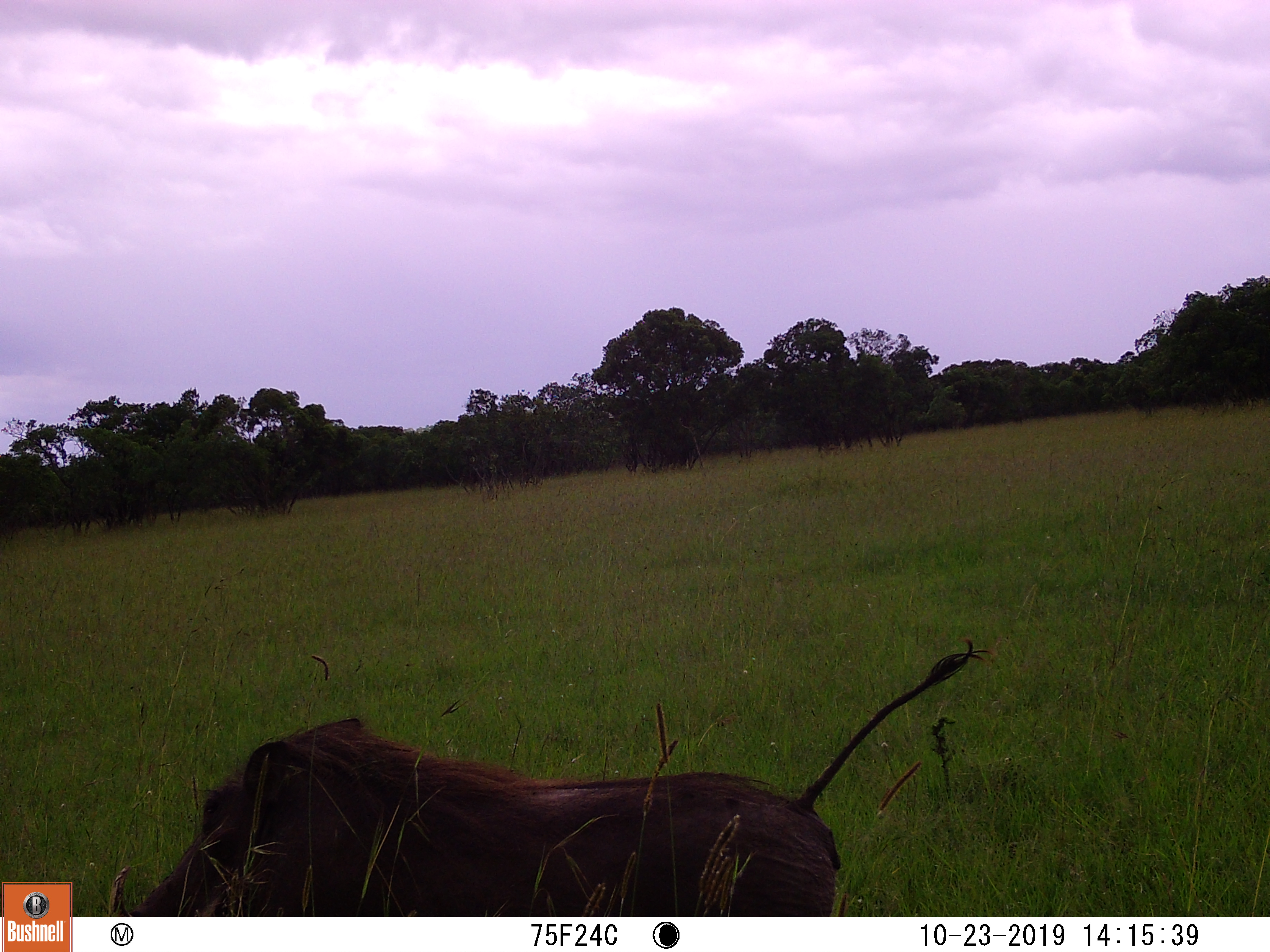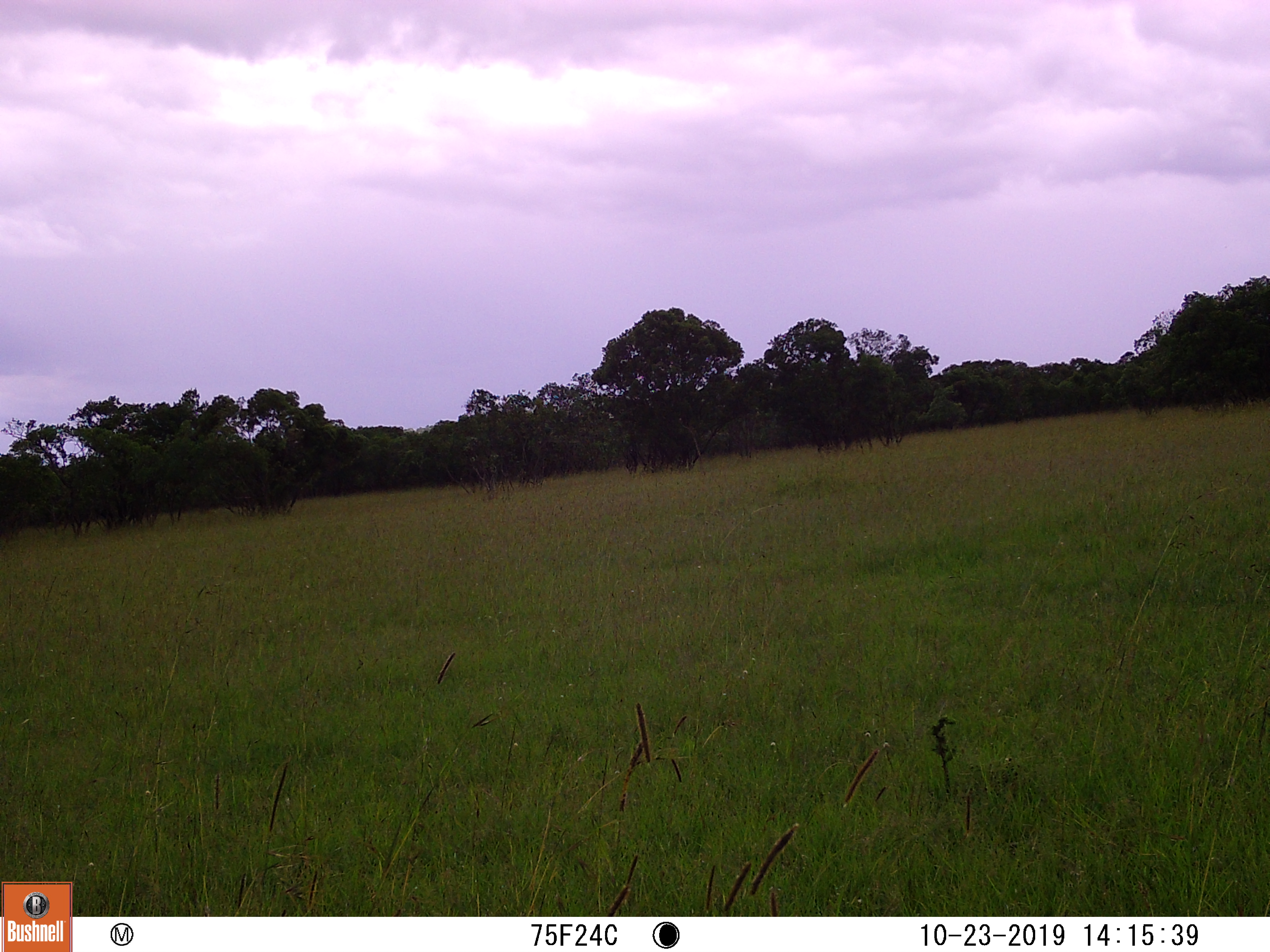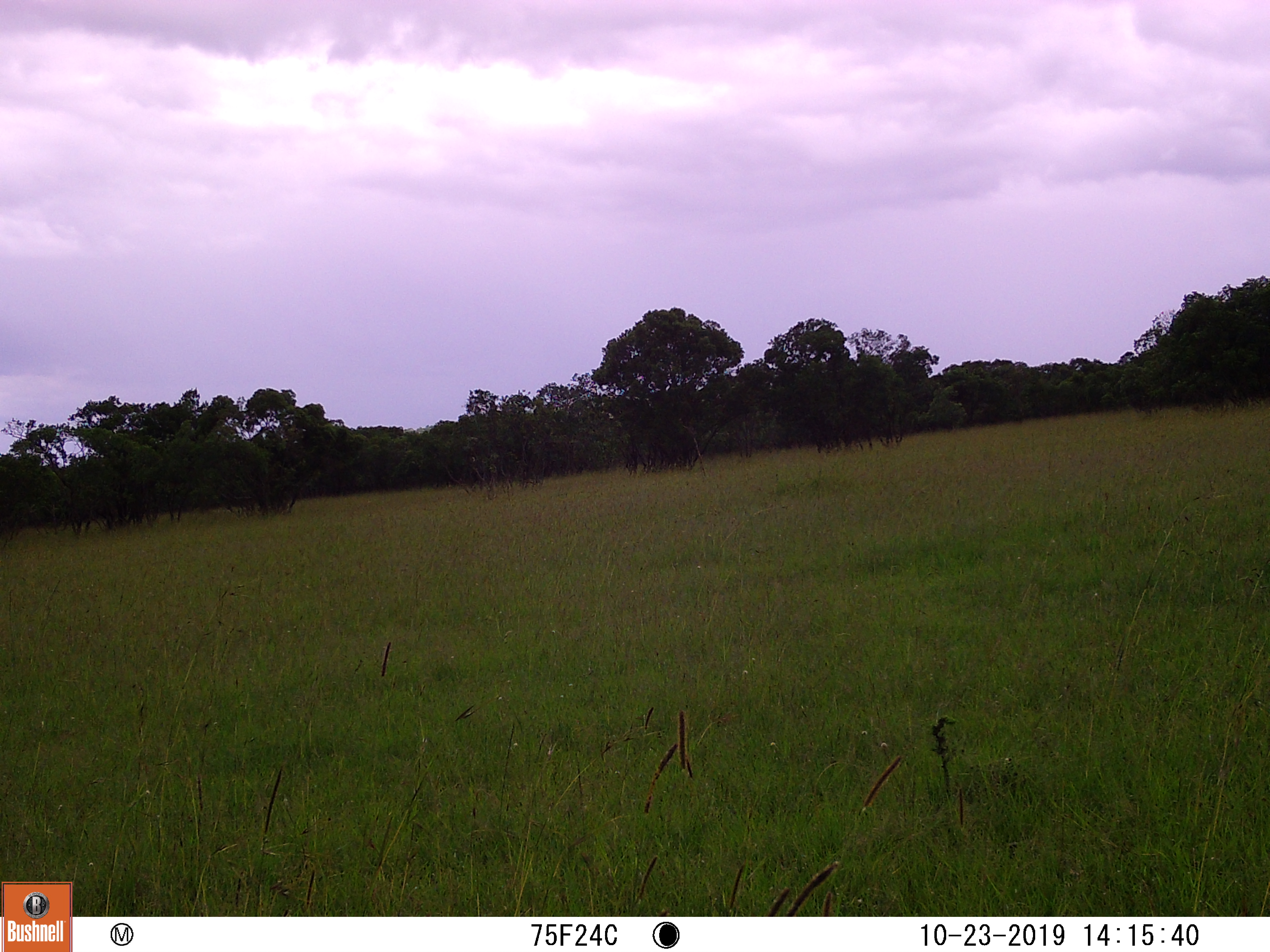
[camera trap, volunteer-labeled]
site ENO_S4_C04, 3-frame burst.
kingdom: Animalia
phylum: Chordata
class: Mammalia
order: Artiodactyla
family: Suidae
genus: Phacochoerus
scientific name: Phacochoerus africanus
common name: warthog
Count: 1.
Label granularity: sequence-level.